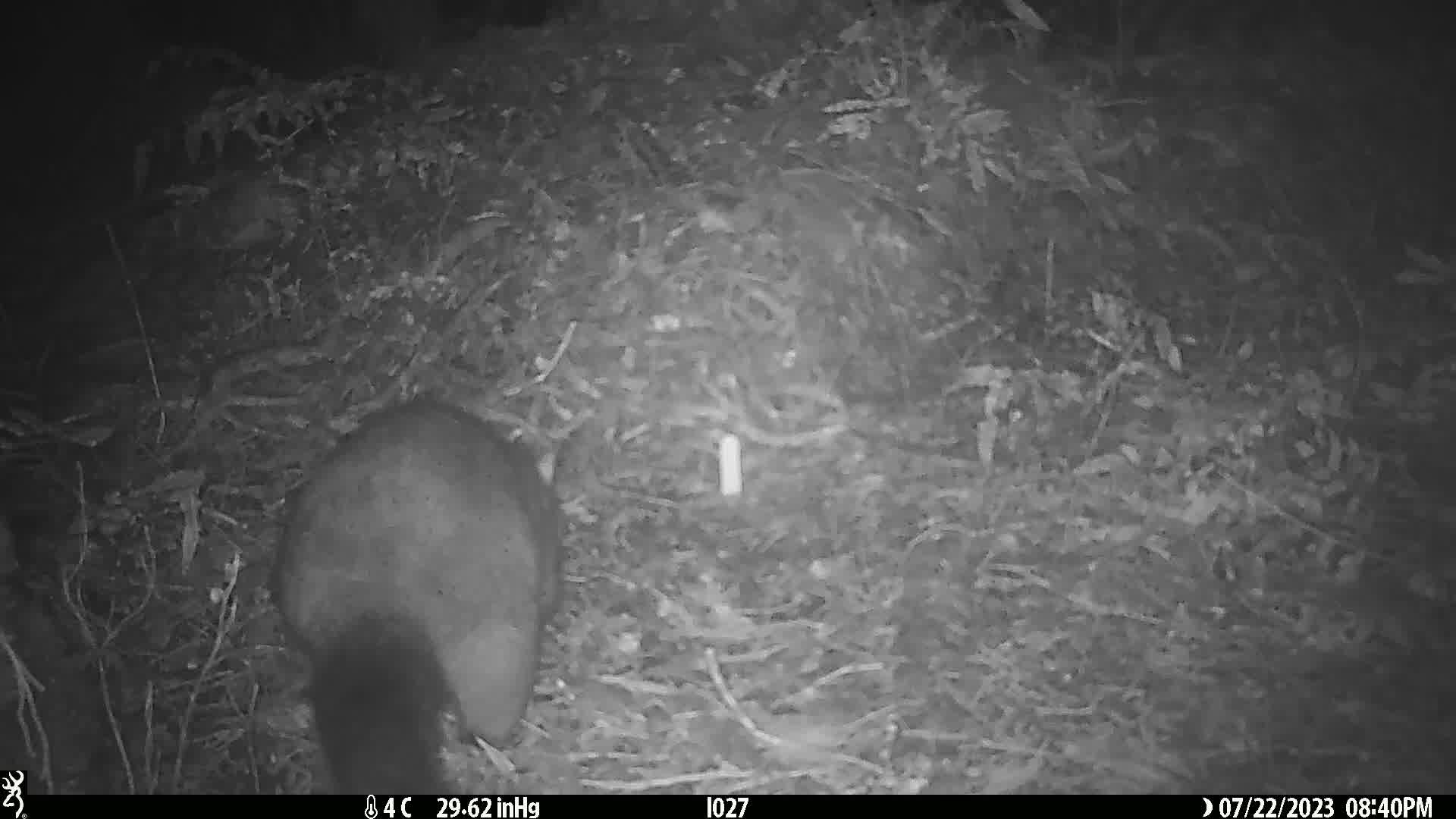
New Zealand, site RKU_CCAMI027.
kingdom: Animalia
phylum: Chordata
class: Mammalia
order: Diprotodontia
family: Phalangeridae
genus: Trichosurus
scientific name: Trichosurus vulpecula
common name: common brushtail possum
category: possum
Possum (common brushtail possum) (Trichosurus vulpecula).